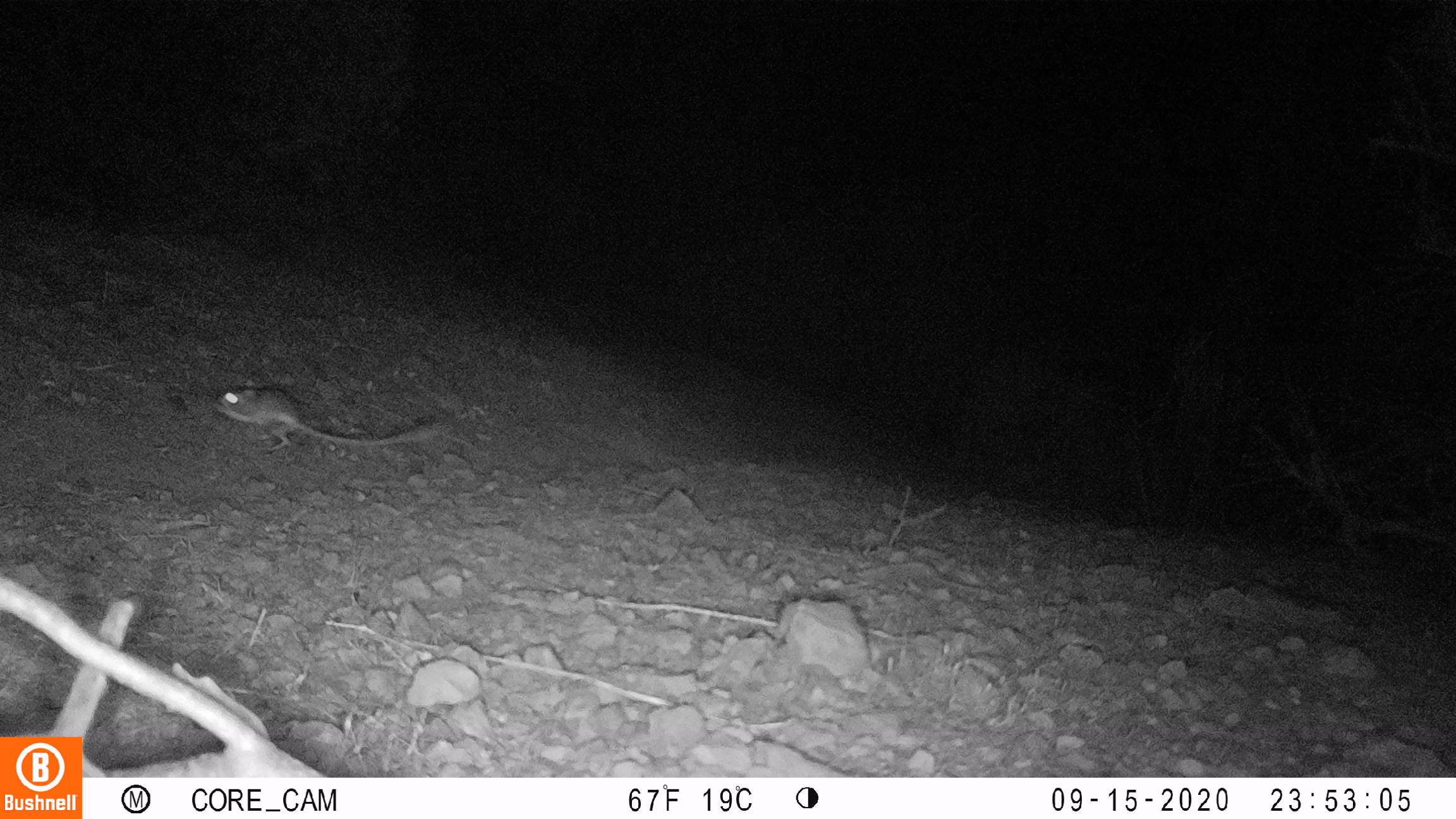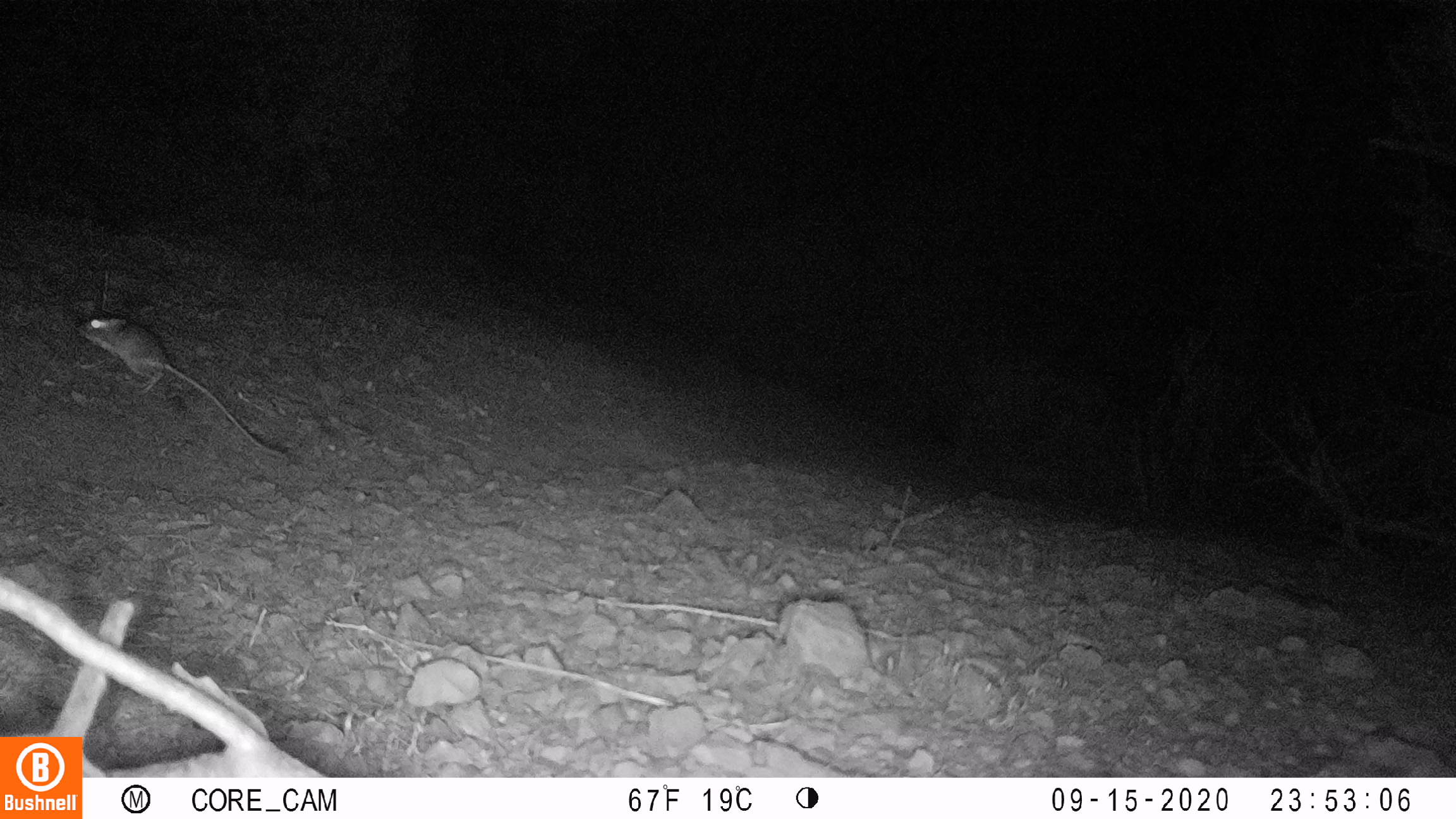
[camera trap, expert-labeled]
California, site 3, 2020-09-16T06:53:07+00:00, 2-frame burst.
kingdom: Animalia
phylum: Chordata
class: Mammalia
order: Rodentia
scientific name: Rodentia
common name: mouse or rat